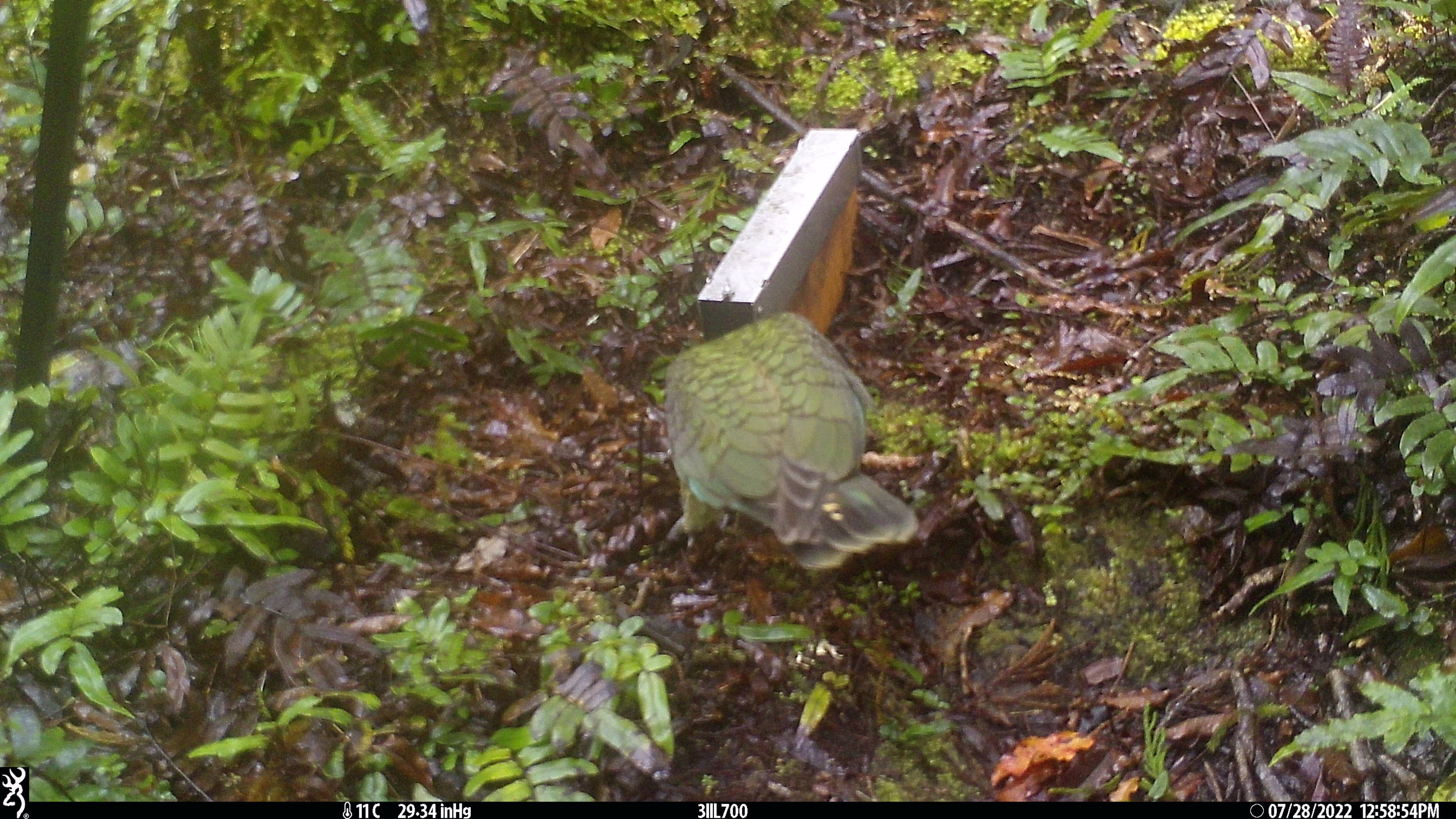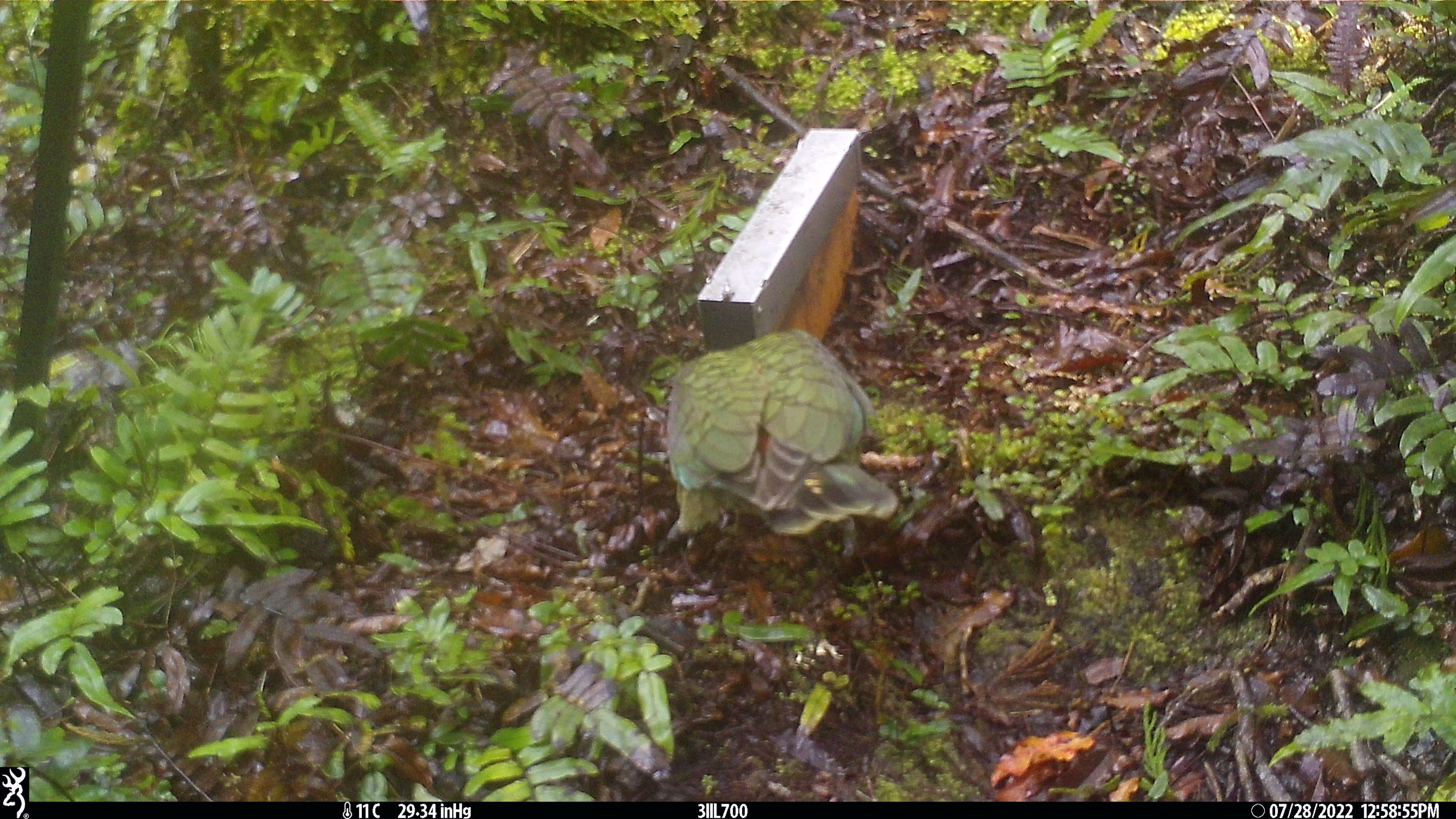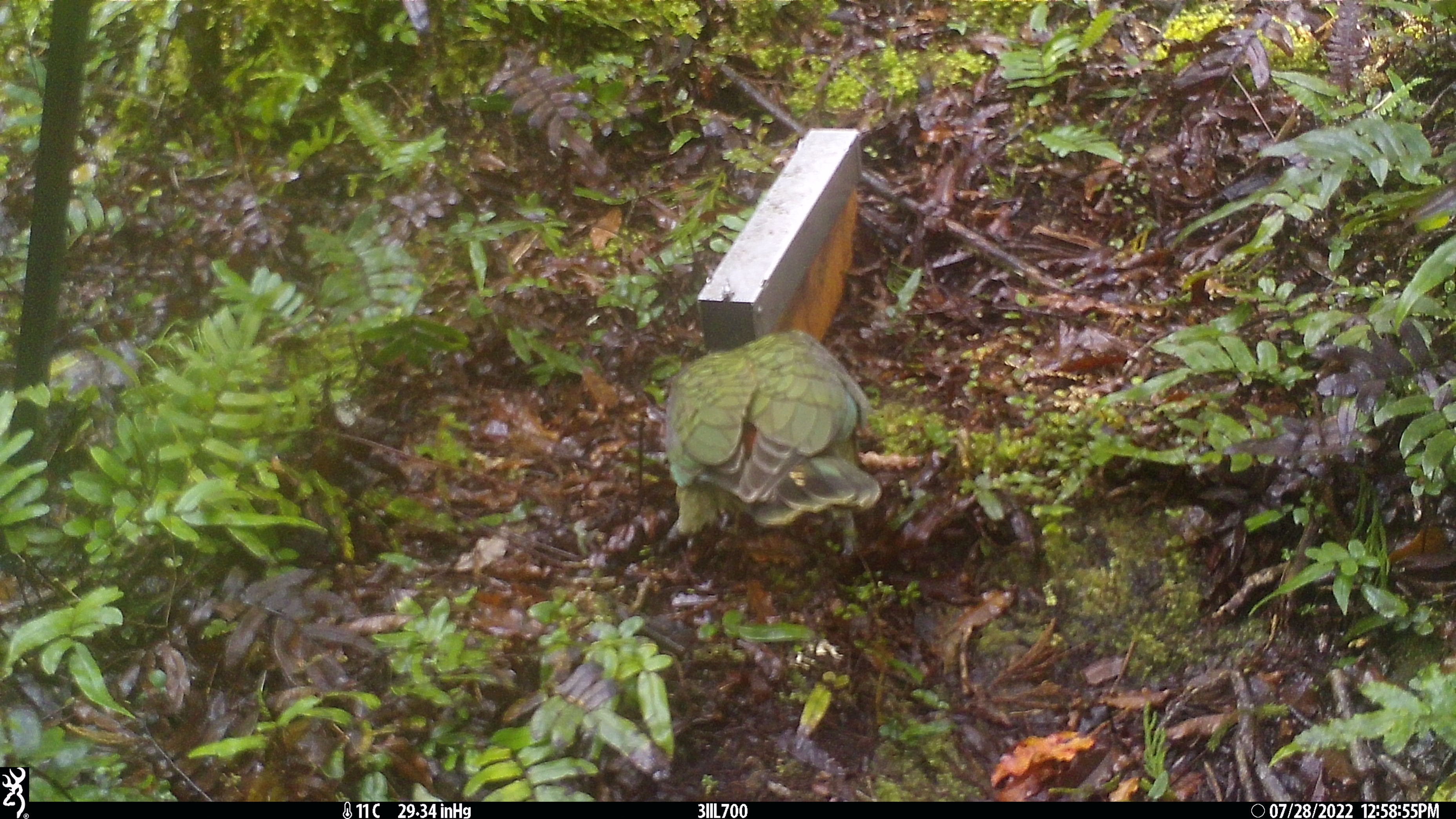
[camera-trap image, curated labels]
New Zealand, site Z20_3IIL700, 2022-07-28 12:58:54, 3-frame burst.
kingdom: Animalia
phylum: Chordata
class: Aves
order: Psittaciformes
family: Strigopidae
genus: Nestor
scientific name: Nestor notabilis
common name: kea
Kea (Nestor notabilis).